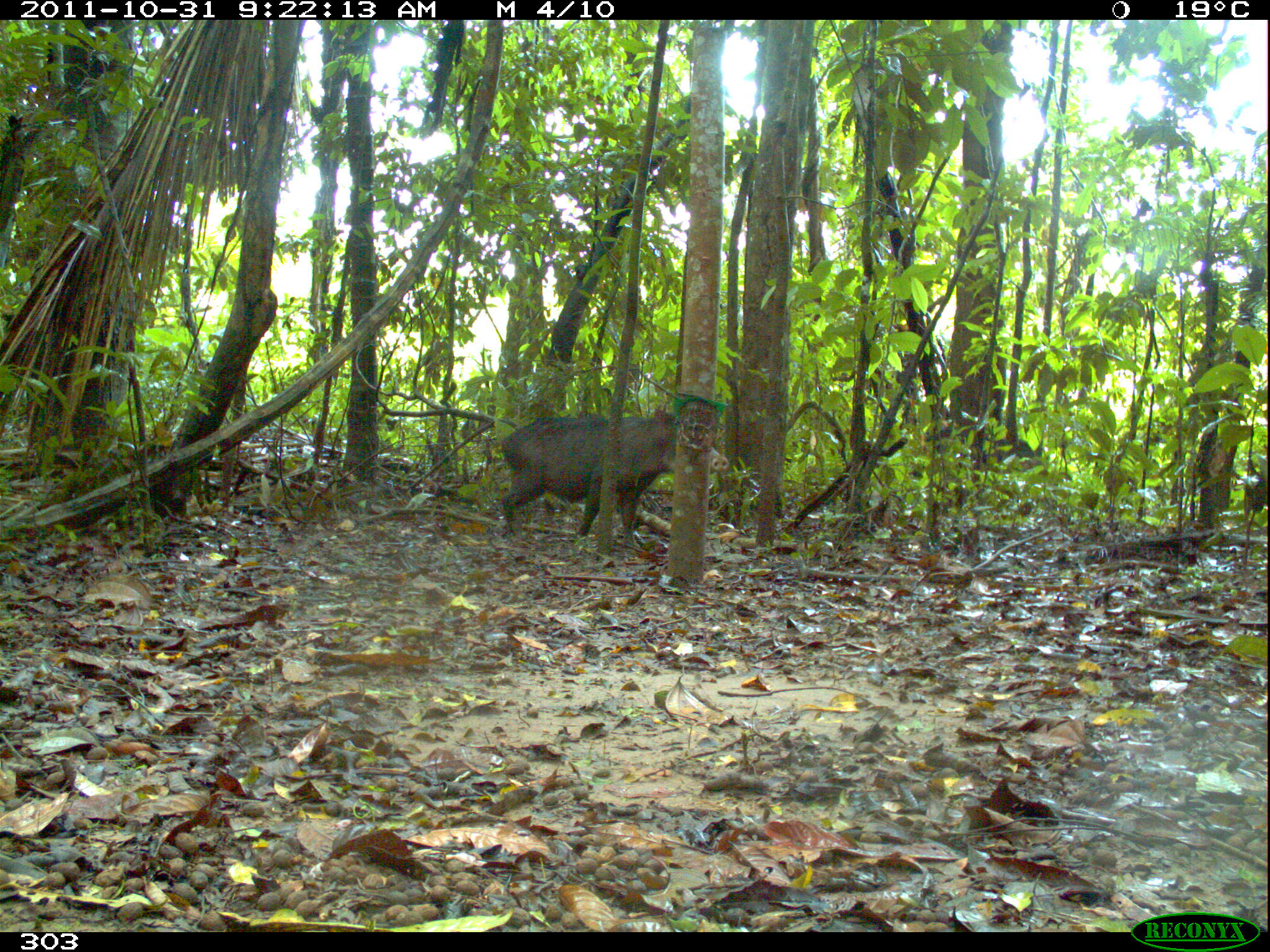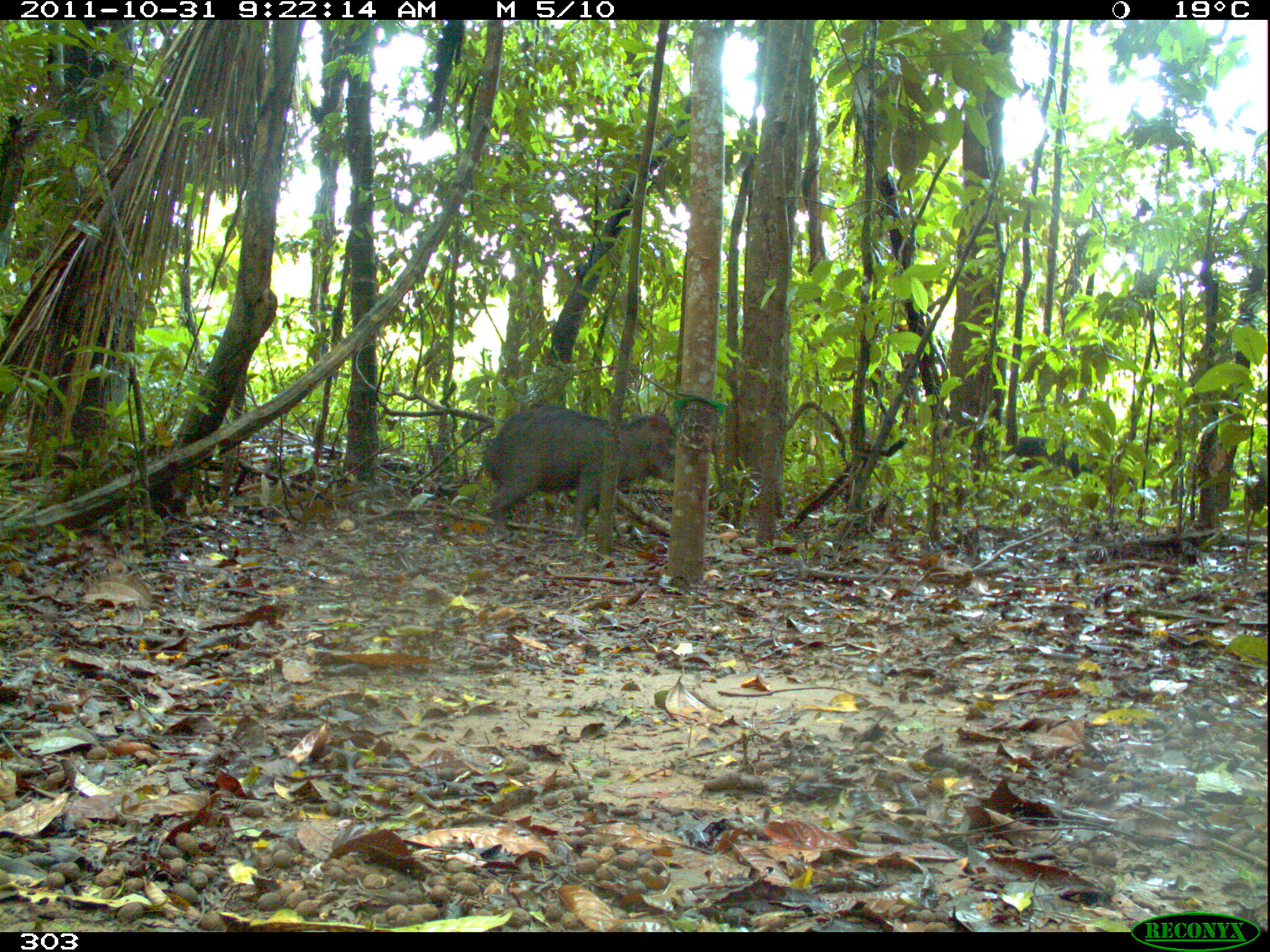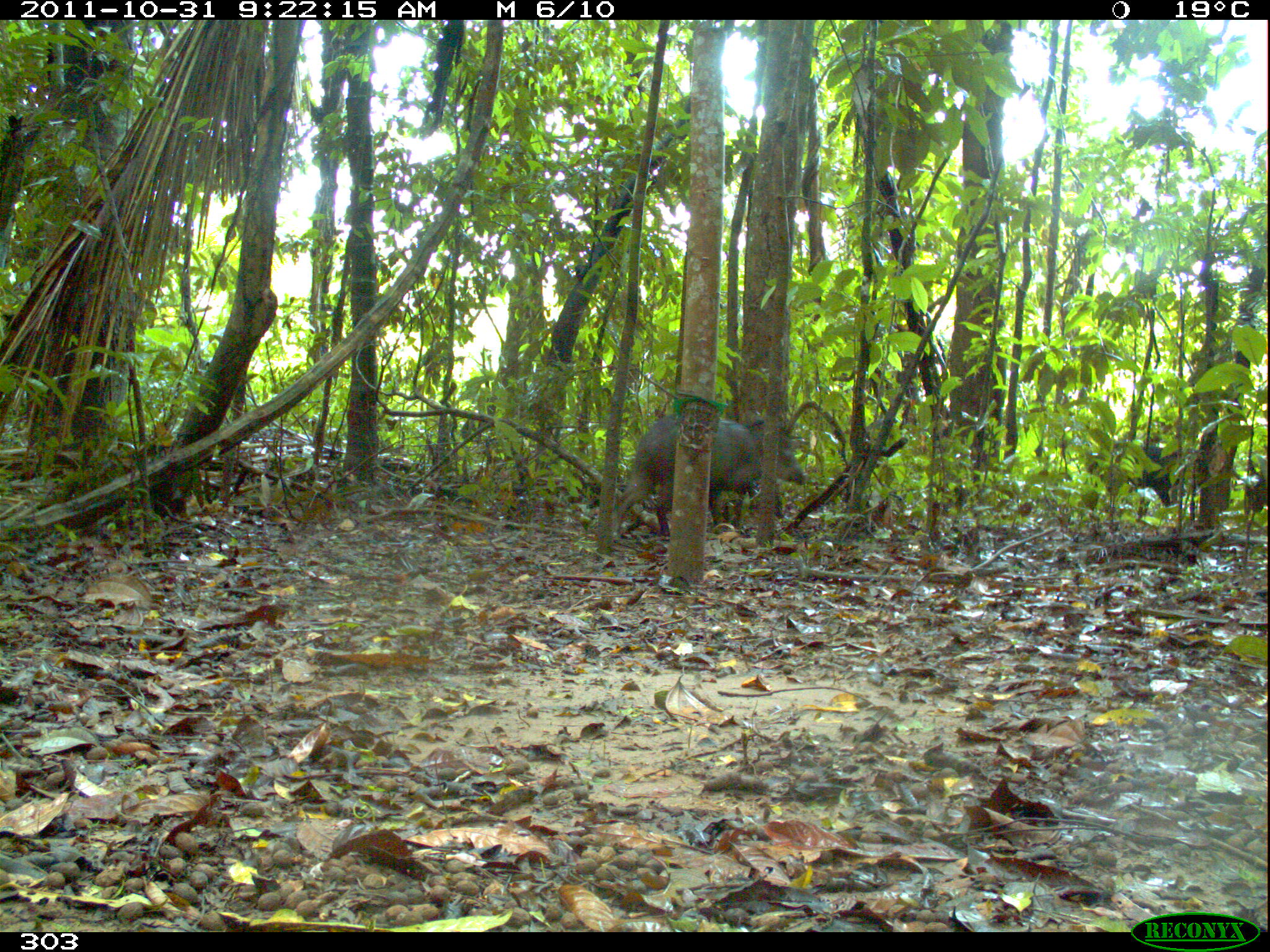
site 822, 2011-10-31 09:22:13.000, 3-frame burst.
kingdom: Animalia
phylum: Chordata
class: Mammalia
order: Artiodactyla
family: Tayassuidae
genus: Tayassu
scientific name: Tayassu pecari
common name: white-lipped peccary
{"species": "Tayassu pecari (white-lipped peccary)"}